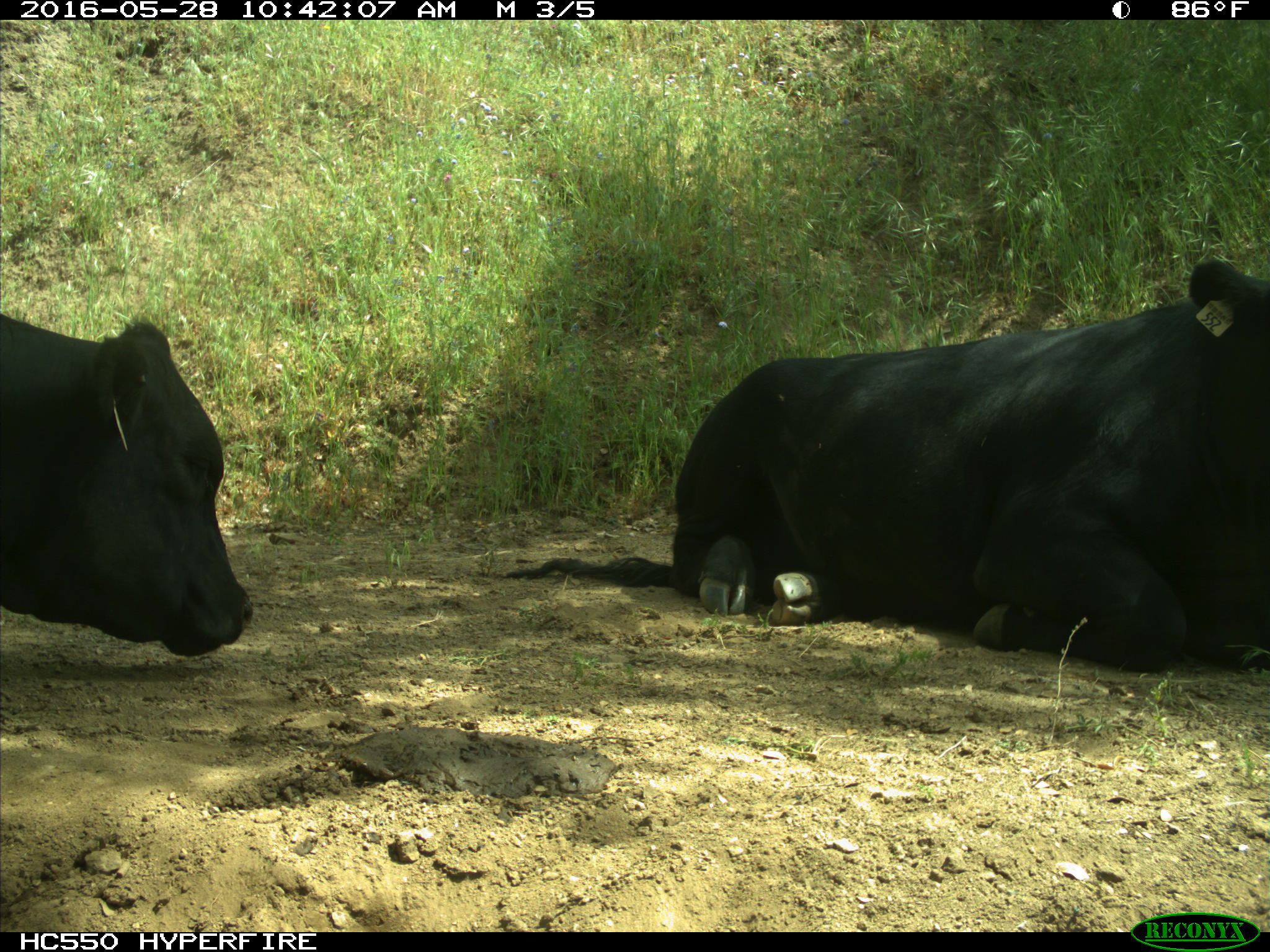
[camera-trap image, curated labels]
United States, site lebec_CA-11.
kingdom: Animalia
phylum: Chordata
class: Mammalia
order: Artiodactyla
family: Bovidae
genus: Bos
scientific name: Bos taurus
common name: domestic cow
Bos taurus (domestic cow).